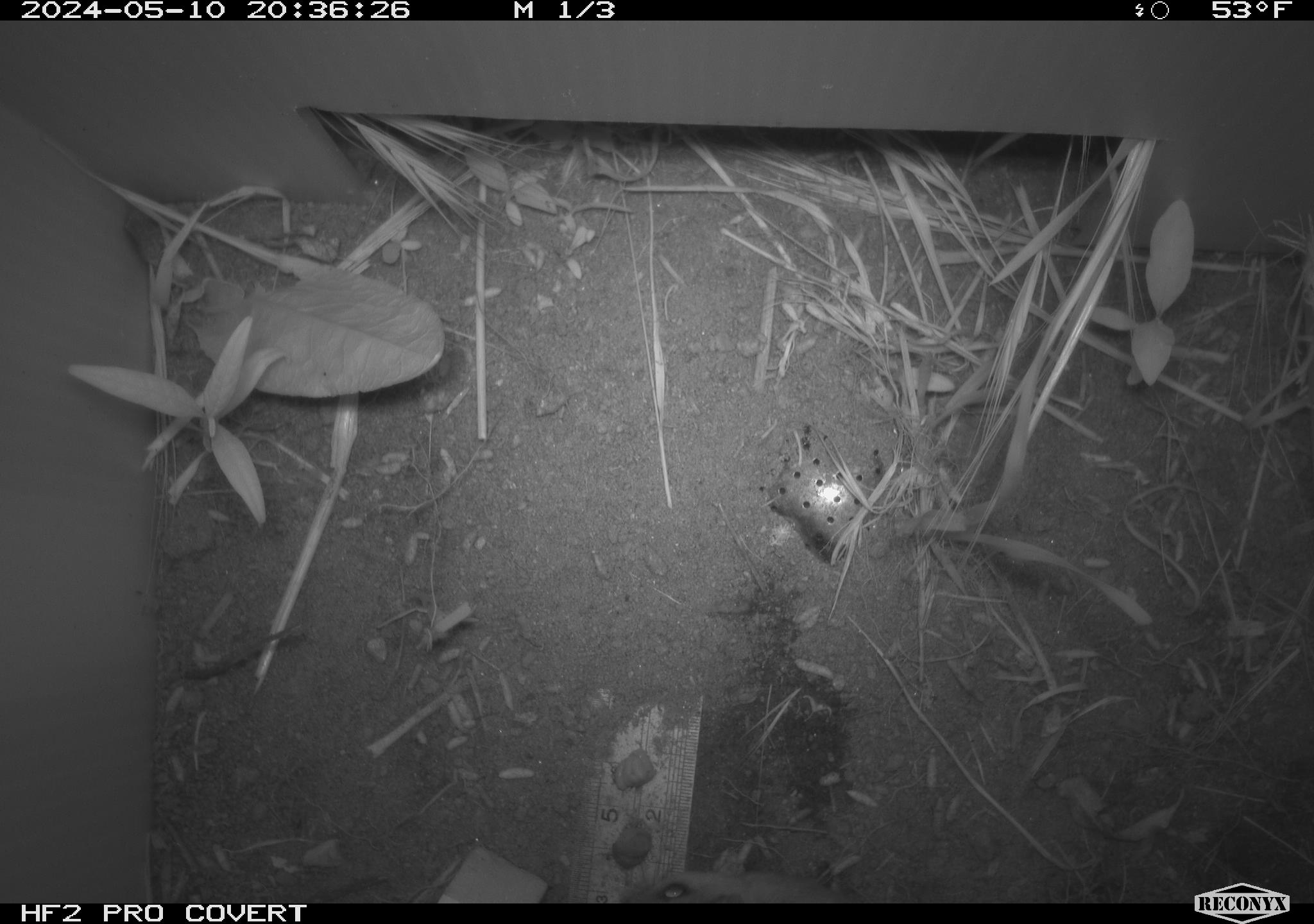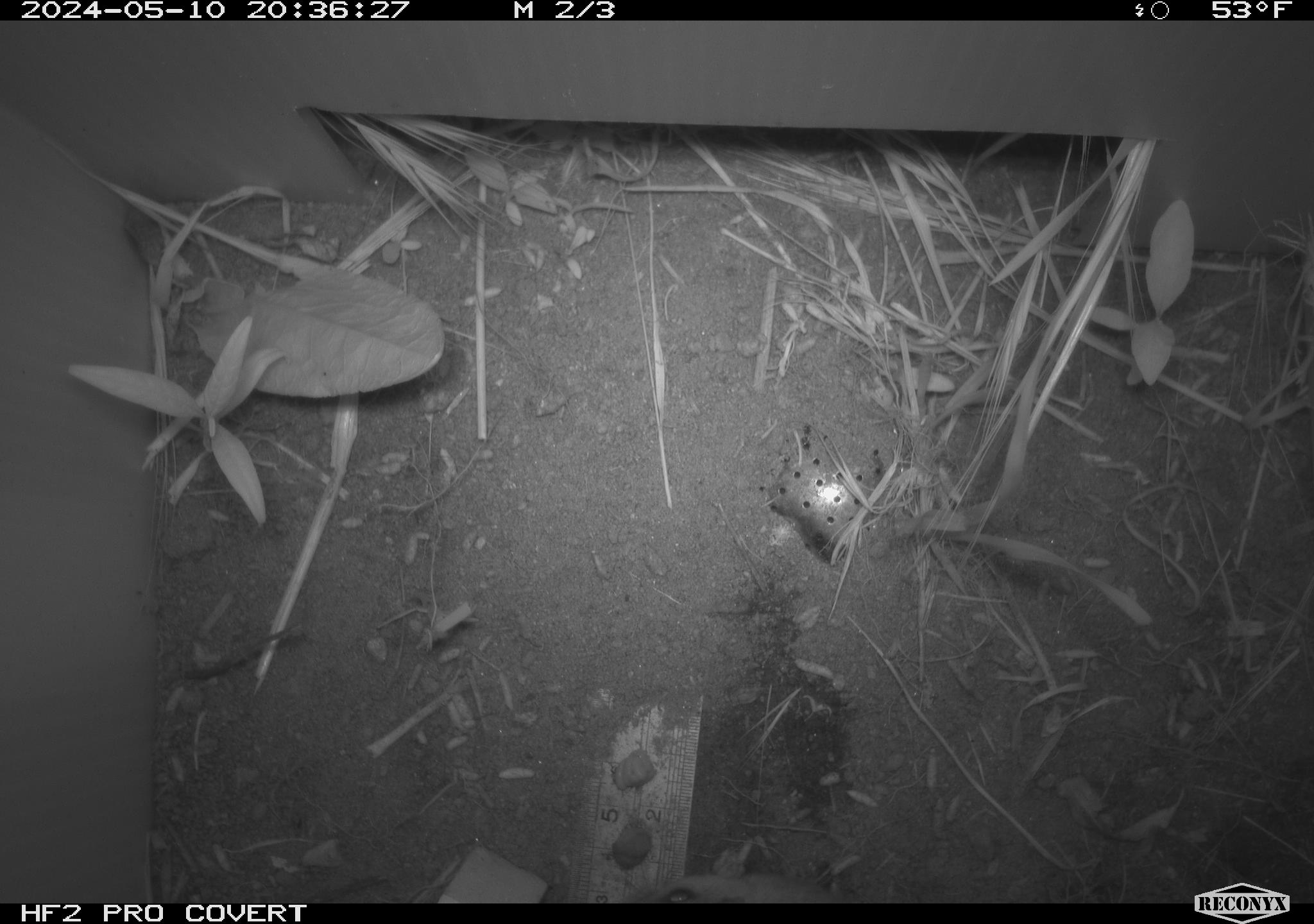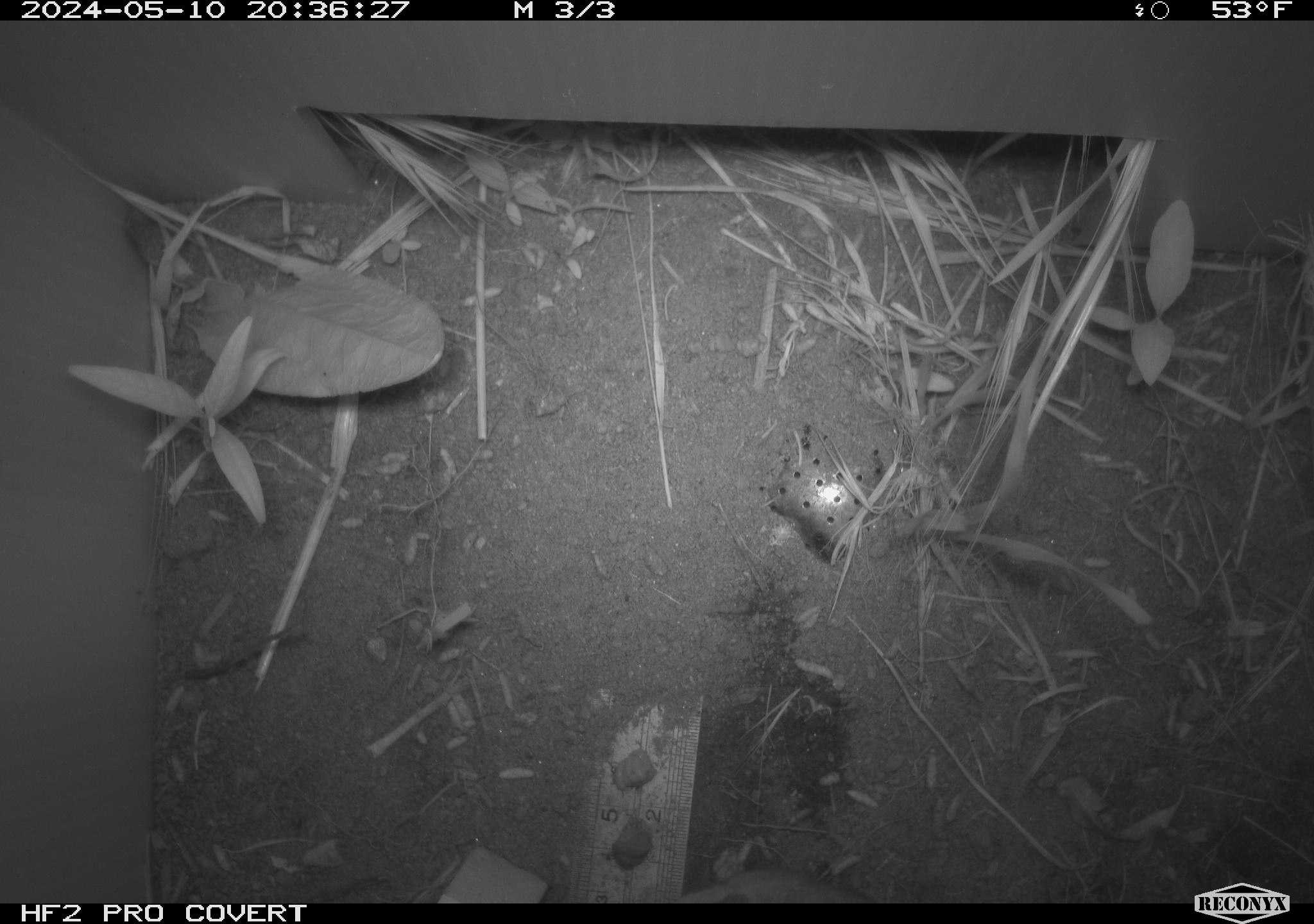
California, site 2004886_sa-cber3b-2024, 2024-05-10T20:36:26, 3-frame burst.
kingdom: Animalia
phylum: Chordata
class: Mammalia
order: Rodentia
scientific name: Rodentia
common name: mouse species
Mouse species (Rodentia).